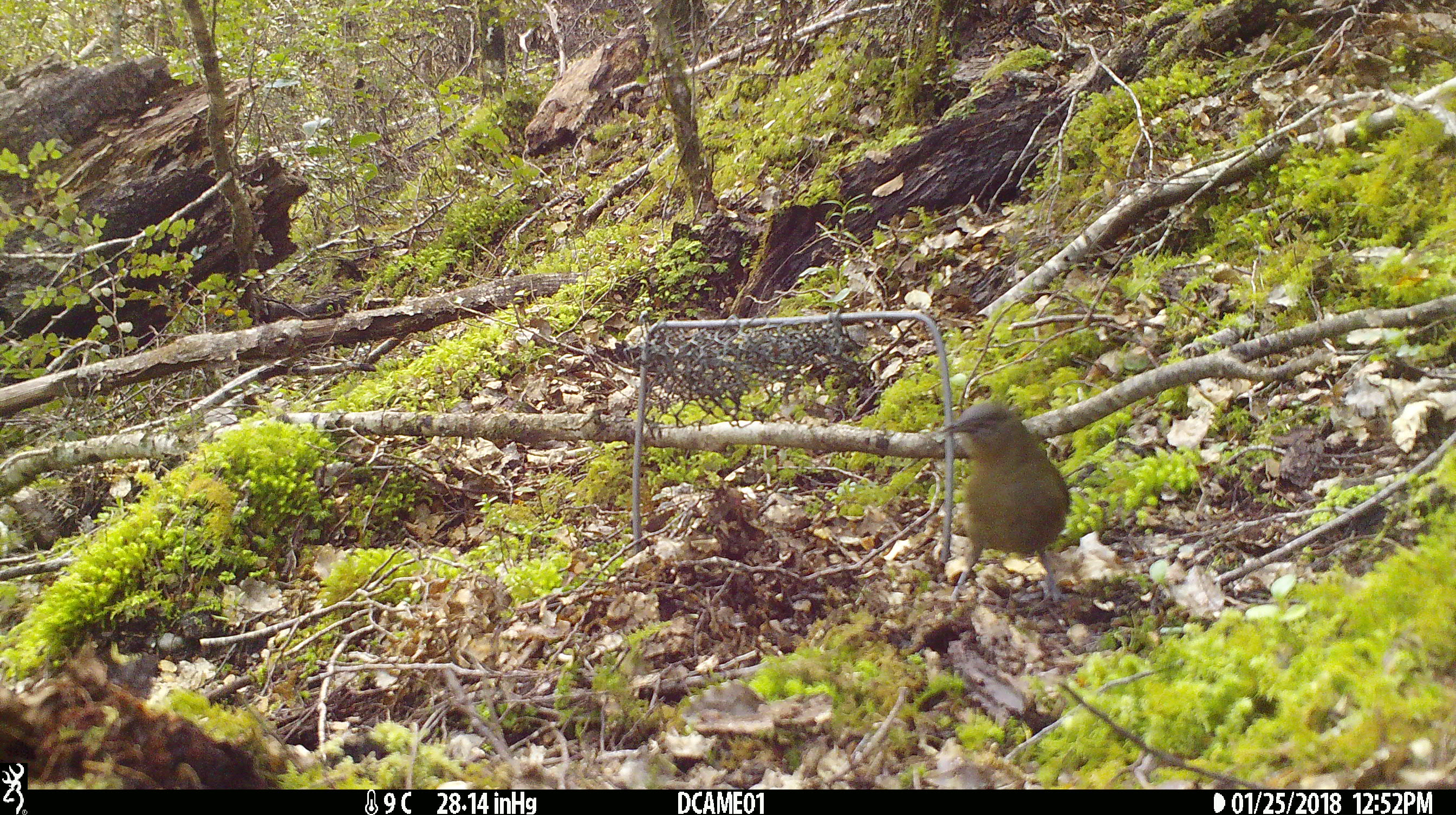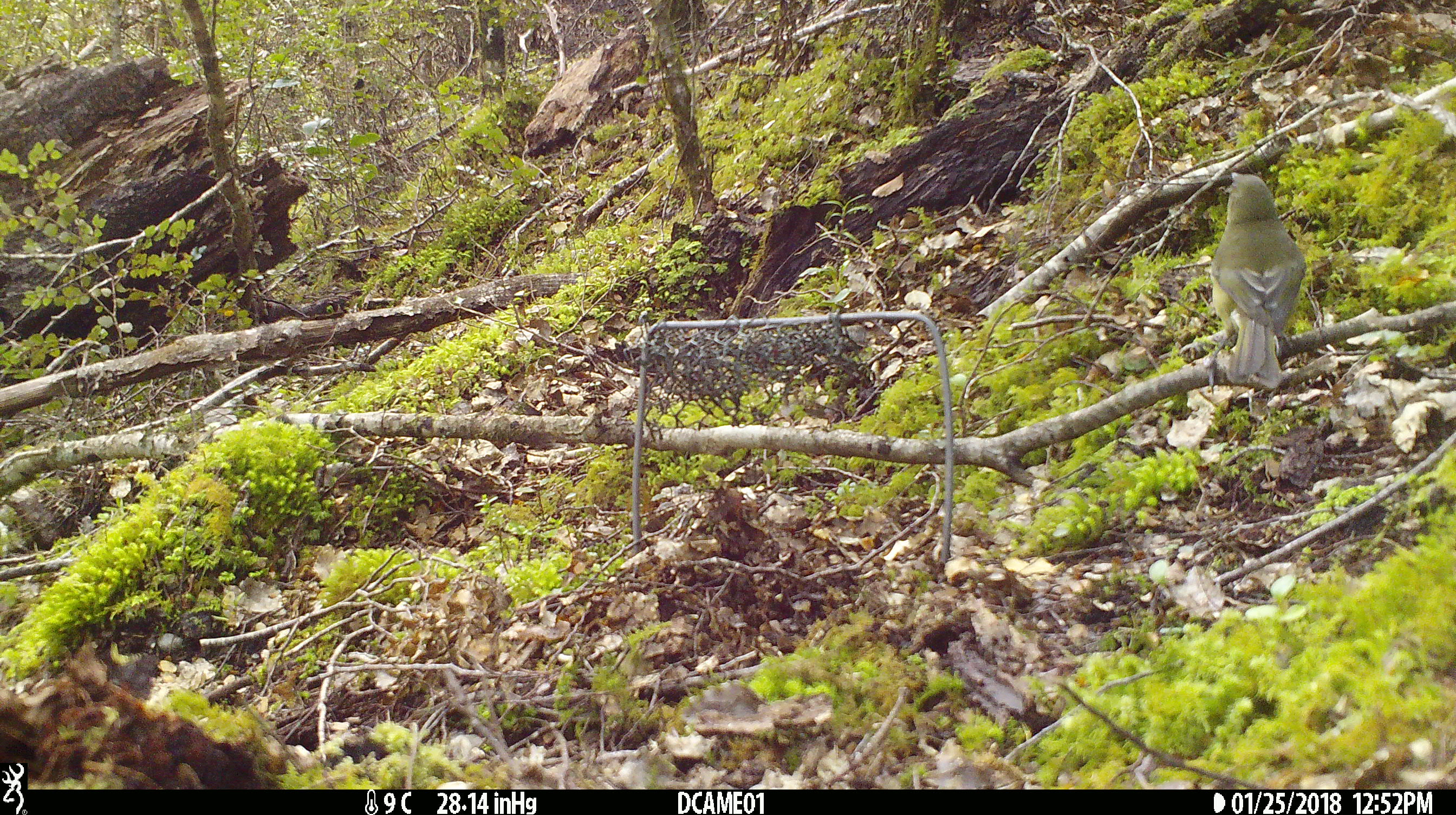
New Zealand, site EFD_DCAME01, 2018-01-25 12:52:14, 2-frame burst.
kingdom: Animalia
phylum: Chordata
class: Aves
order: Passeriformes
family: Meliphagidae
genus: Anthornis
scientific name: Anthornis melanura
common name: new zealand bellbird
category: bellbird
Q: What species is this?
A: Bellbird (new zealand bellbird) (Anthornis melanura).